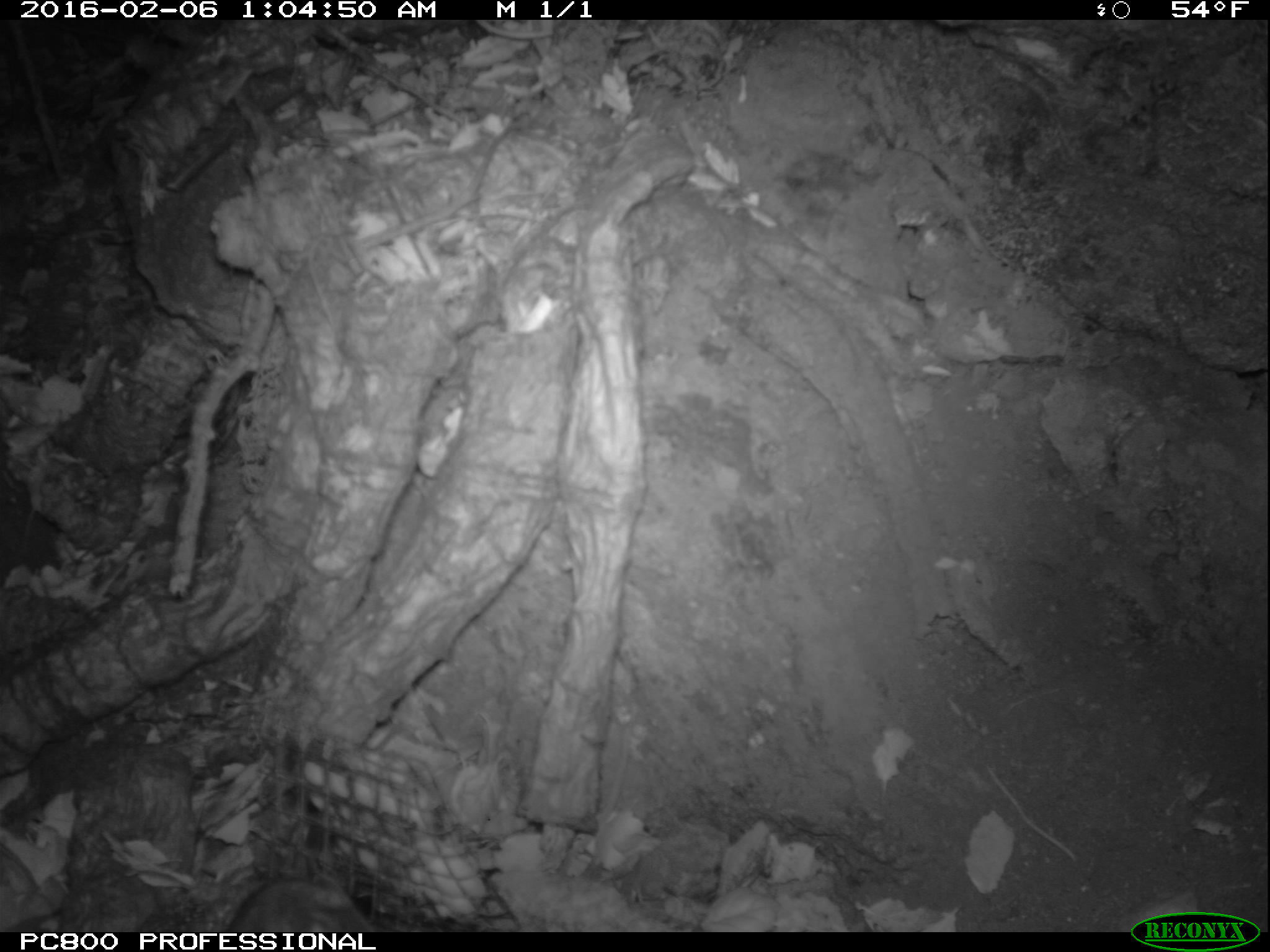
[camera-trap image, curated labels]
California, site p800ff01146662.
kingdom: Animalia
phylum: Chordata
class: Mammalia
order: Rodentia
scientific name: Rodentia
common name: rodent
Rodent (Rodentia).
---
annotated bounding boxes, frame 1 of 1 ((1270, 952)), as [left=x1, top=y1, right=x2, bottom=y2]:
rodent: [left=226, top=878, right=353, bottom=932]